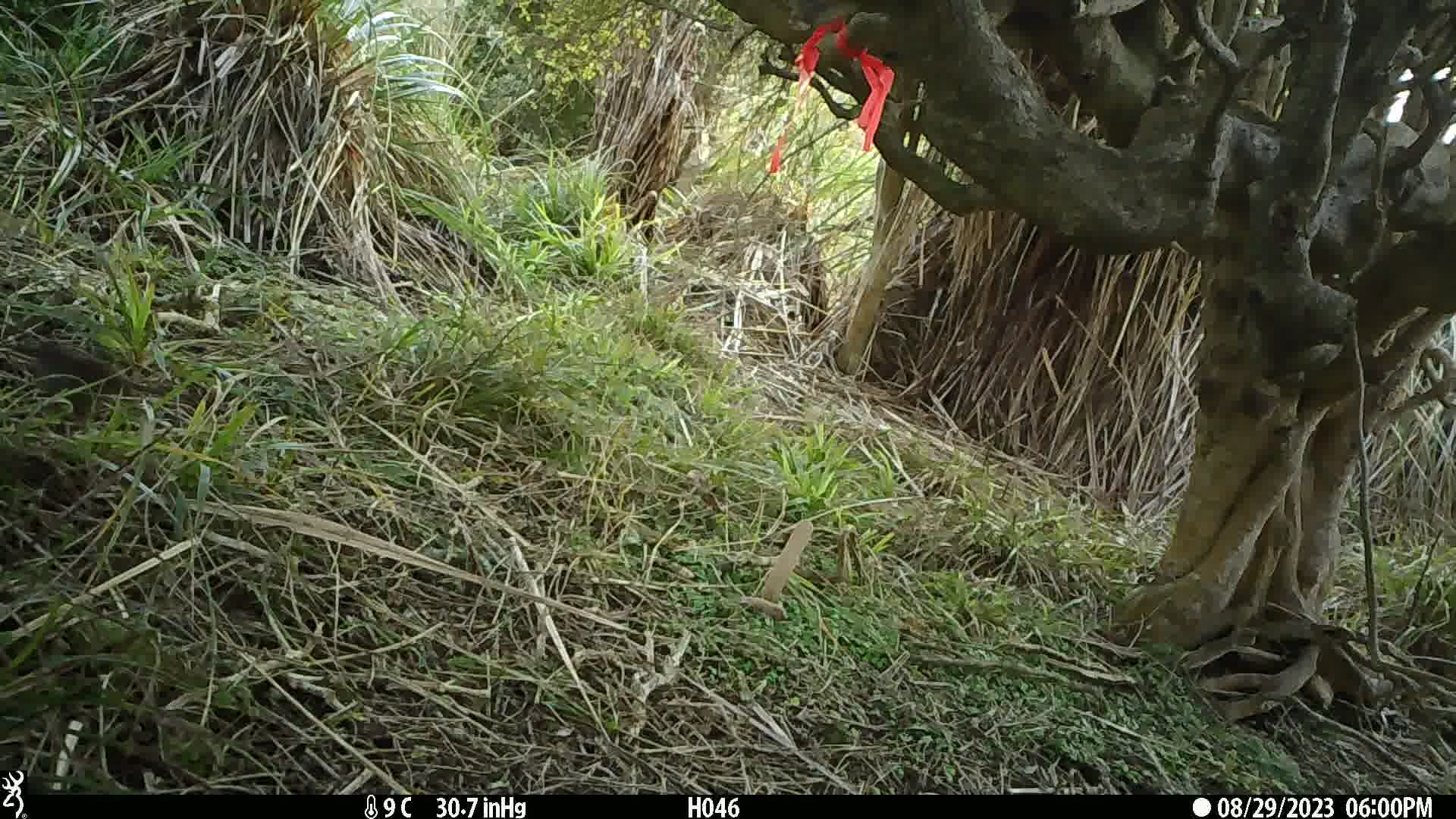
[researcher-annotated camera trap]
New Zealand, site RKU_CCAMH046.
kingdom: Animalia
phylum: Chordata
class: Aves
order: Passeriformes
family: Prunellidae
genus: Prunella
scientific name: Prunella modularis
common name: dunnock